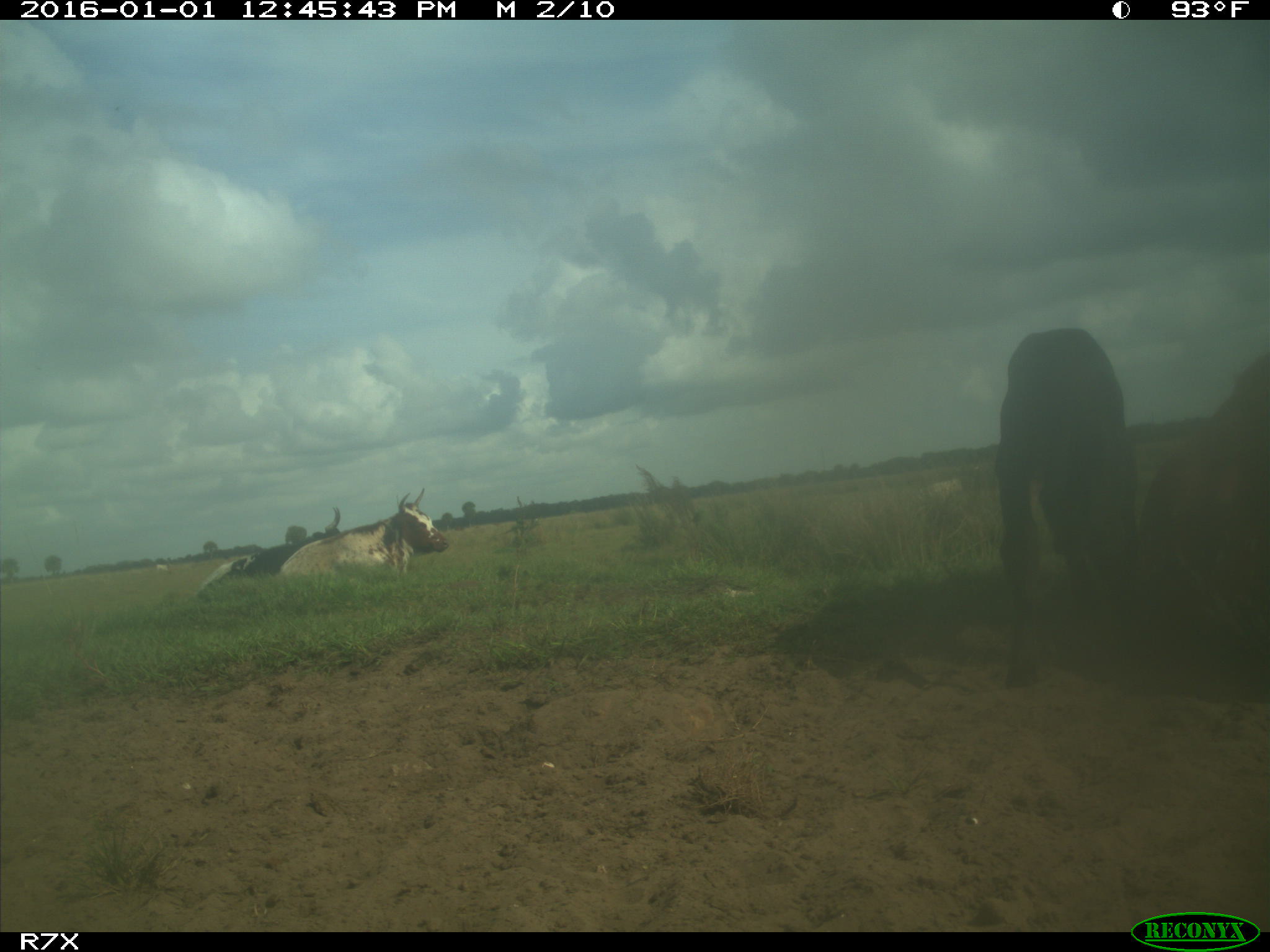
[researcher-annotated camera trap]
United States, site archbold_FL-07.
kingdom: Animalia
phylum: Chordata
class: Mammalia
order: Artiodactyla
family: Bovidae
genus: Bos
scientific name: Bos taurus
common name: domestic cow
Bos taurus (domestic cow).